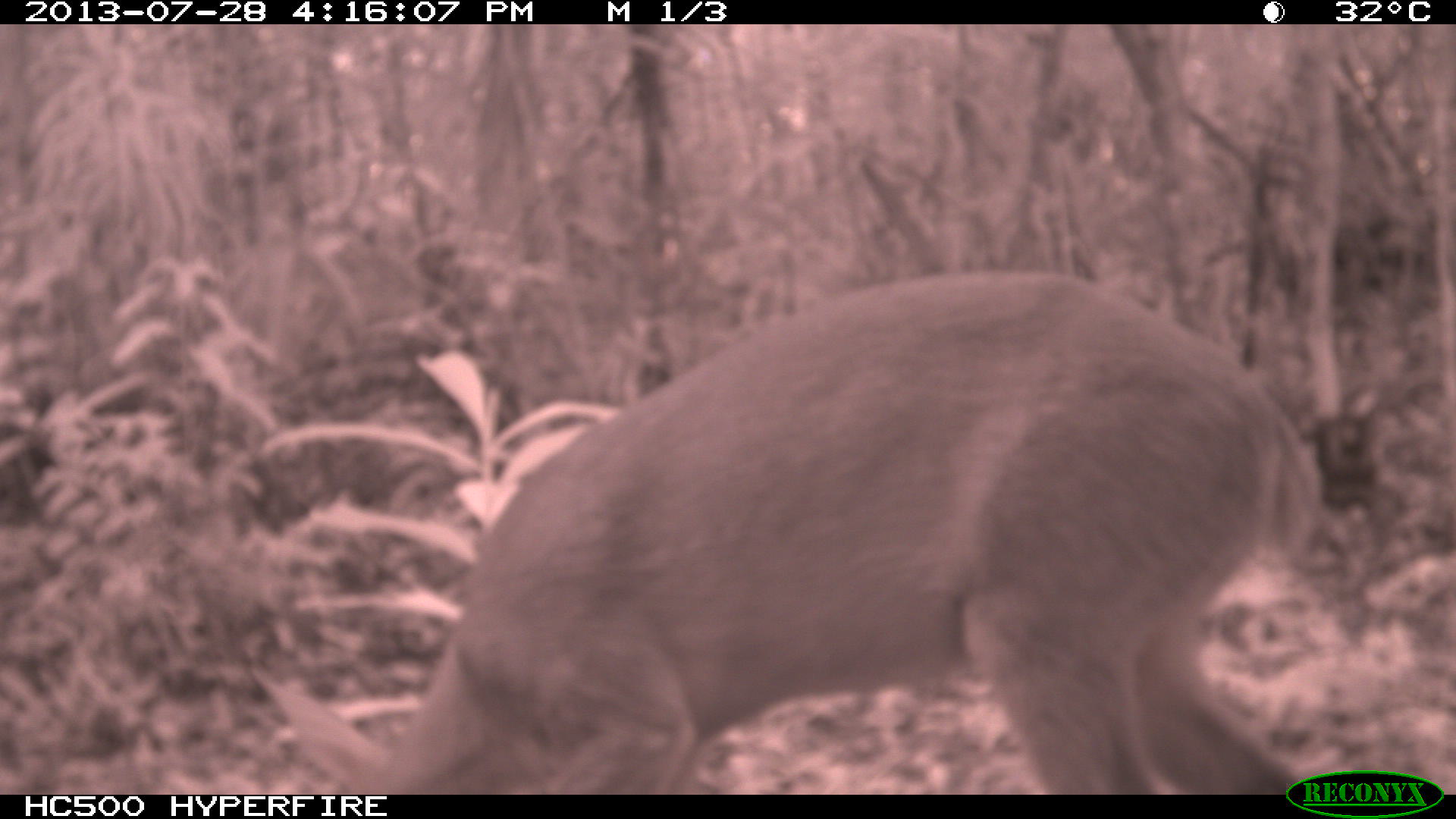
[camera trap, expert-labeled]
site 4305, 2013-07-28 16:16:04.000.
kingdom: Animalia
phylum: Chordata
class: Mammalia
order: Artiodactyla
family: Cervidae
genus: Mazama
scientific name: Mazama temama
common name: central american red brocket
Mazama temama (central american red brocket), count 1, sex male.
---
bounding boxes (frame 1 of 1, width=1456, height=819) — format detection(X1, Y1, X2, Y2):
mazama temama: detection(368, 269, 1309, 795)